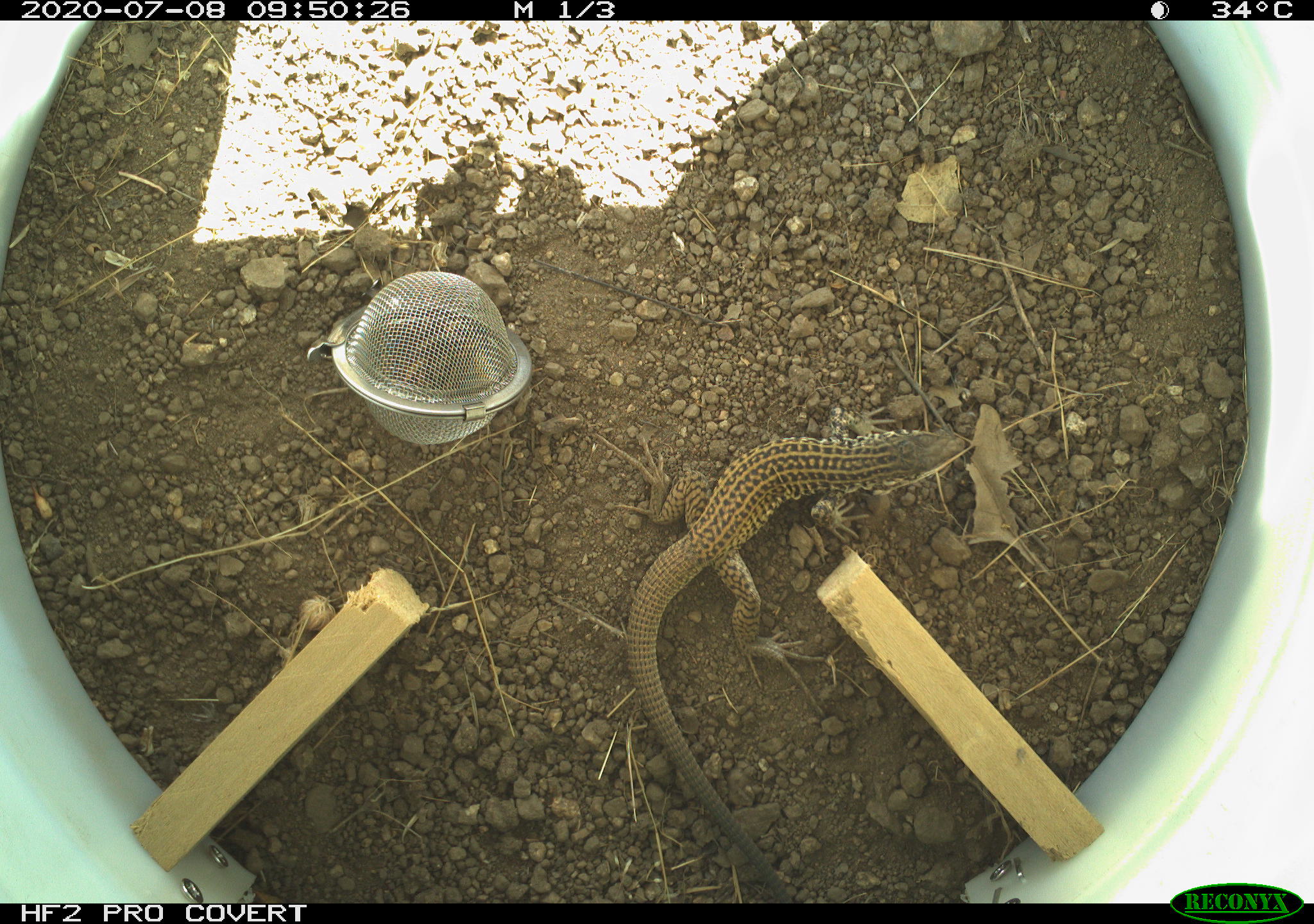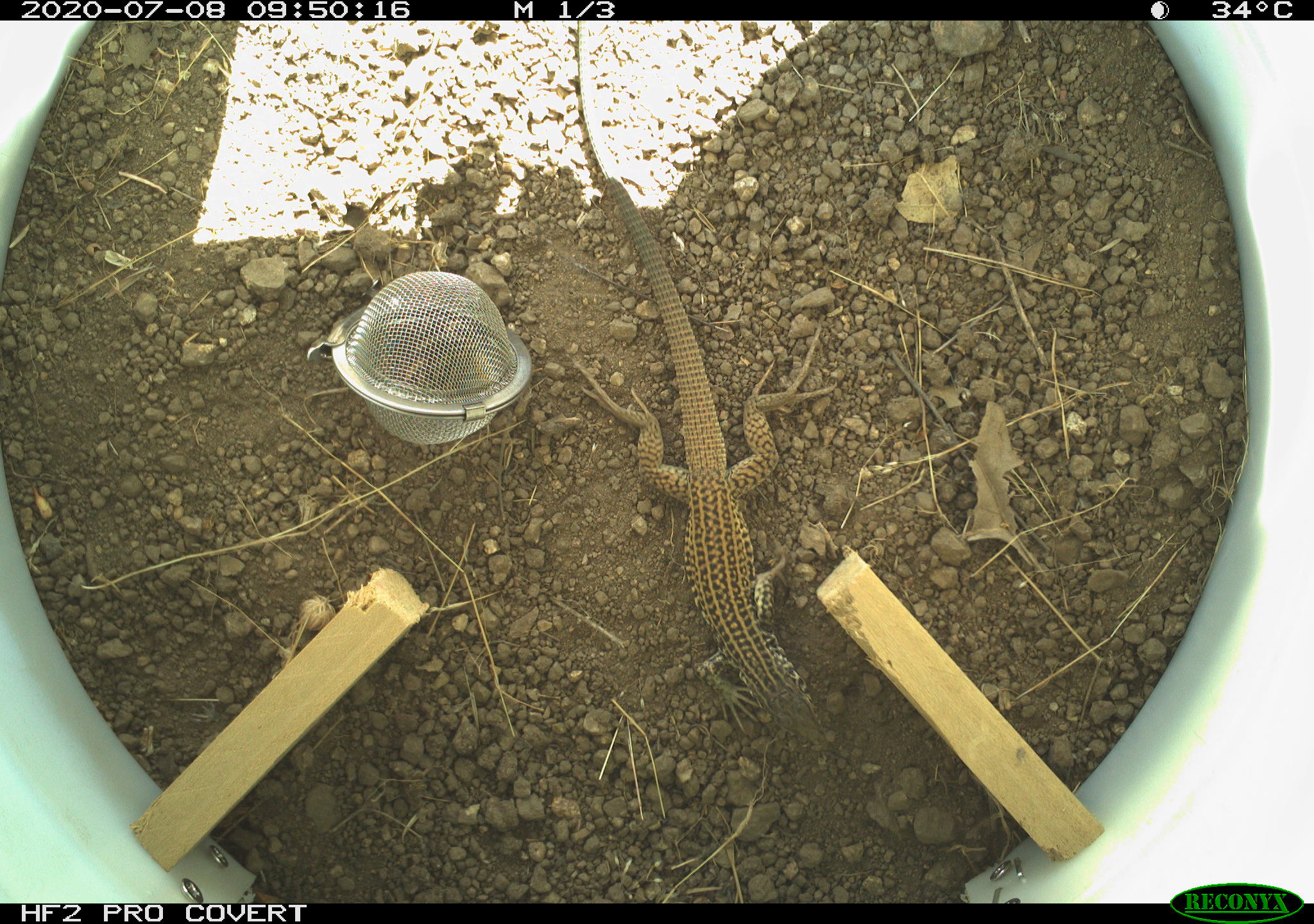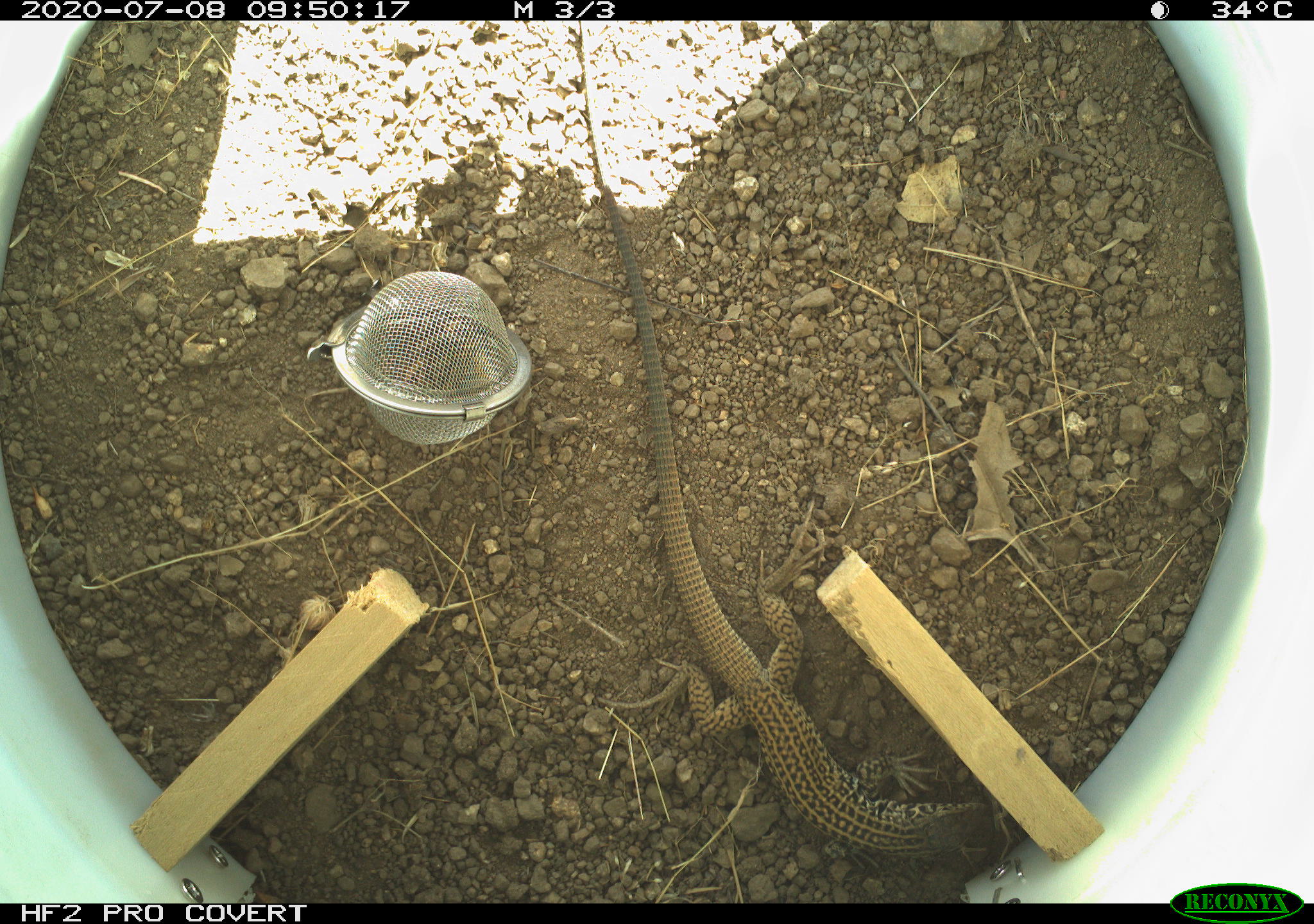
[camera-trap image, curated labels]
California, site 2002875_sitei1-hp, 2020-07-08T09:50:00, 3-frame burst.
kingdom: Animalia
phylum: Chordata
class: Reptilia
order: Squamata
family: Teiidae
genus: Aspidoscelis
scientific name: Aspidoscelis tigris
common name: western whiptail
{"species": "western whiptail (Aspidoscelis tigris)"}